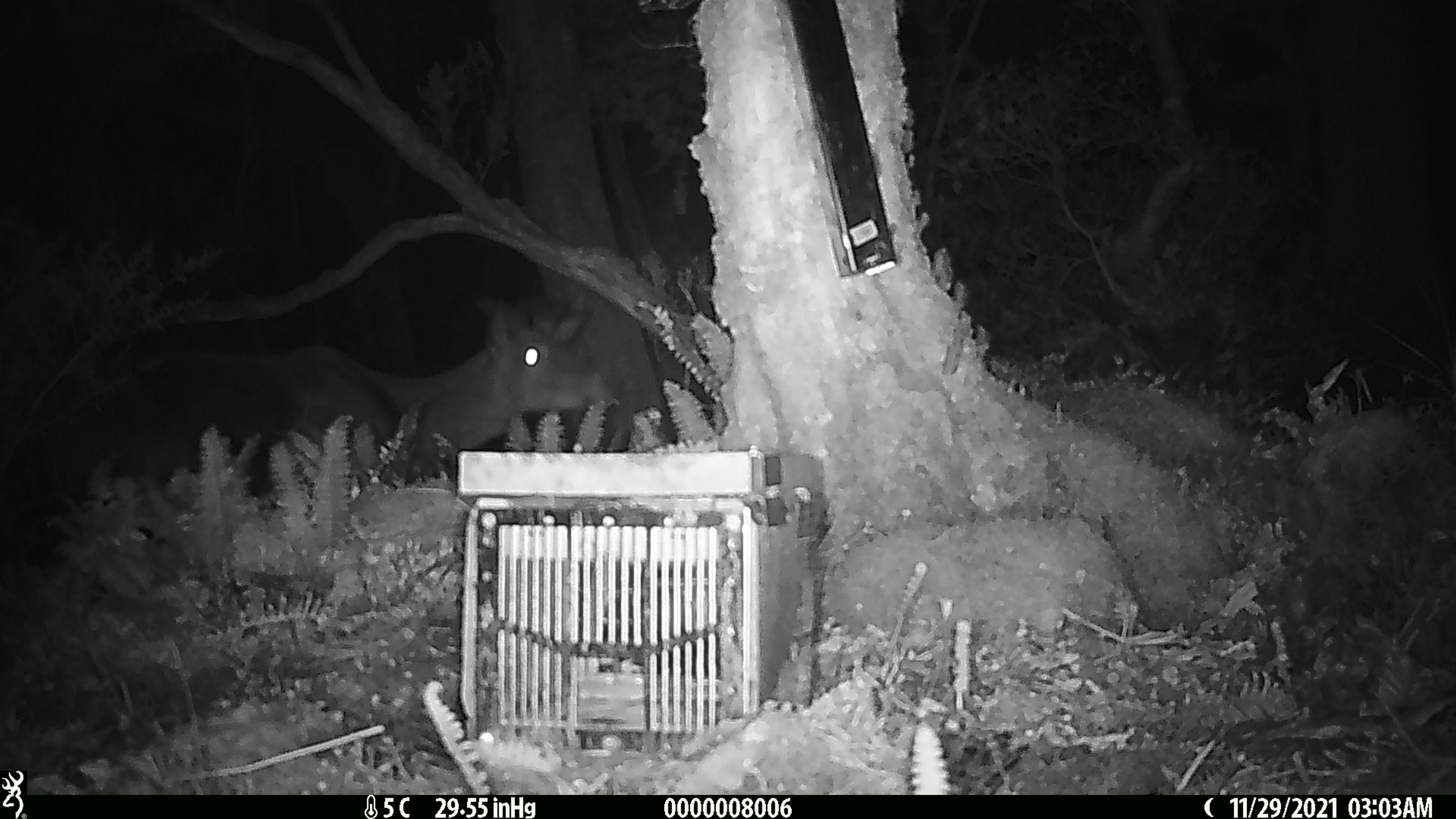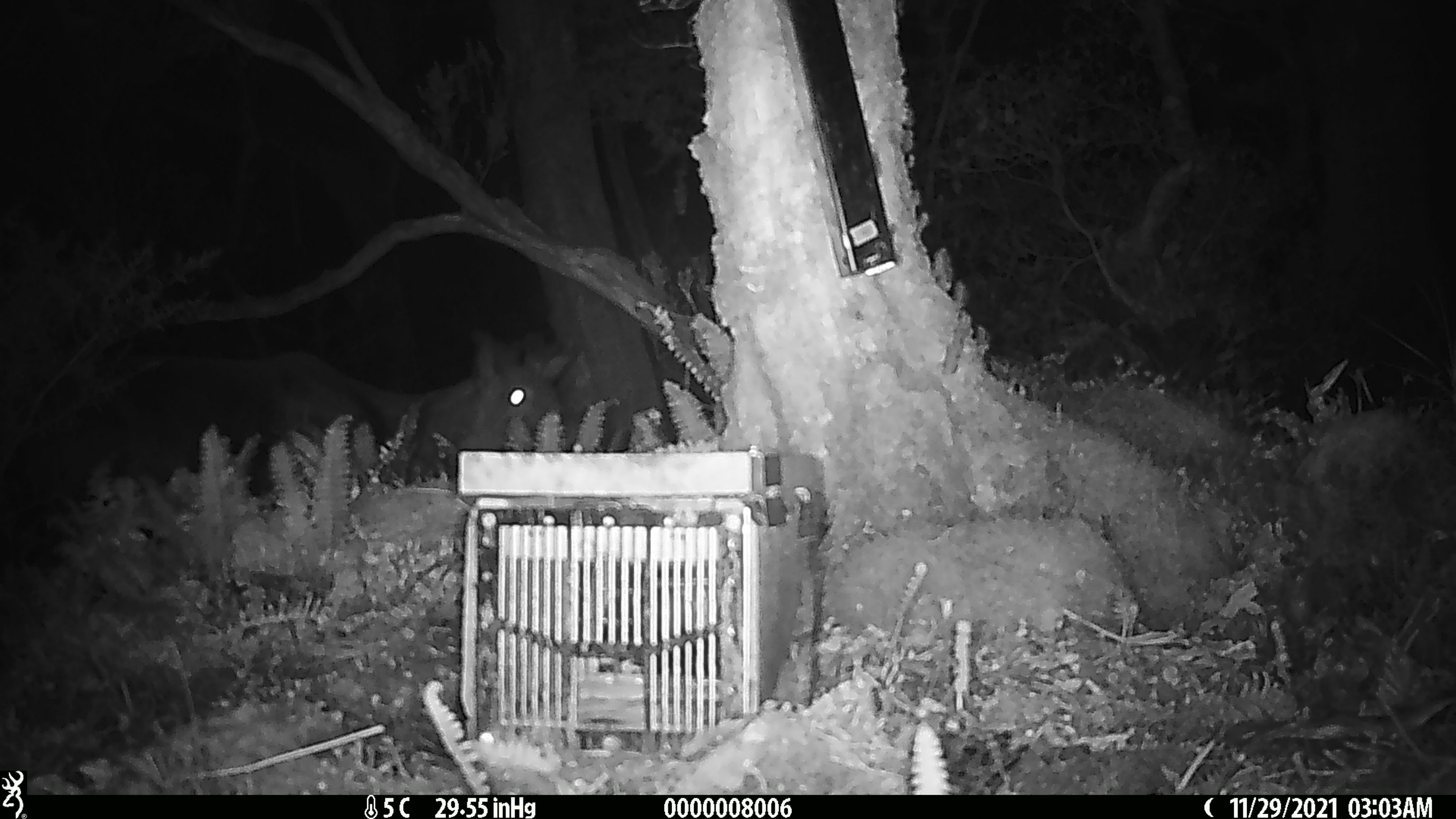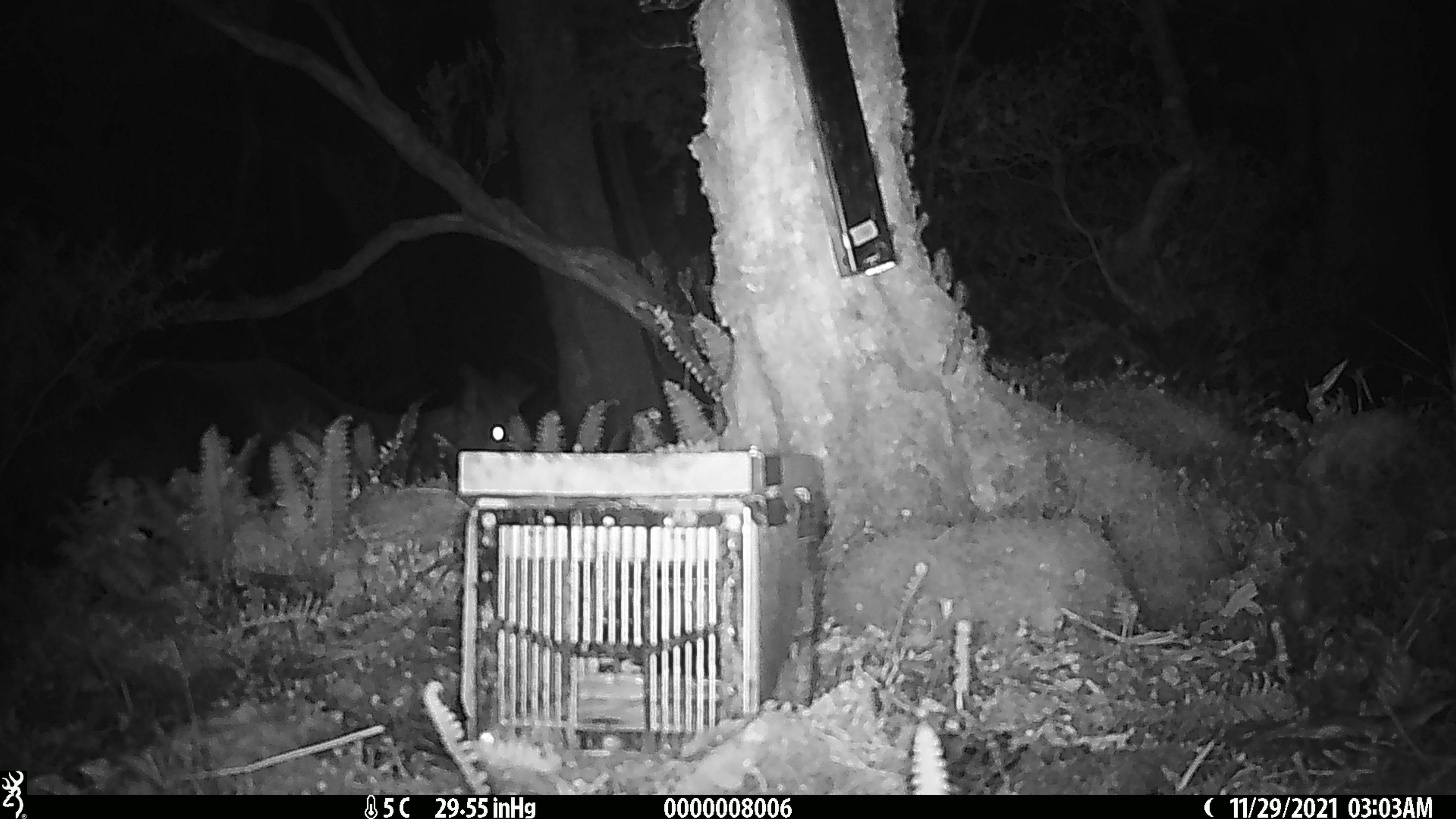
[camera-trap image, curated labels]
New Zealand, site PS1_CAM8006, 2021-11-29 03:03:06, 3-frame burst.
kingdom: Animalia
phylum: Chordata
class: Mammalia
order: Artiodactyla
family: Cervidae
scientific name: Cervidae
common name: deer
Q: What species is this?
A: Deer (Cervidae).